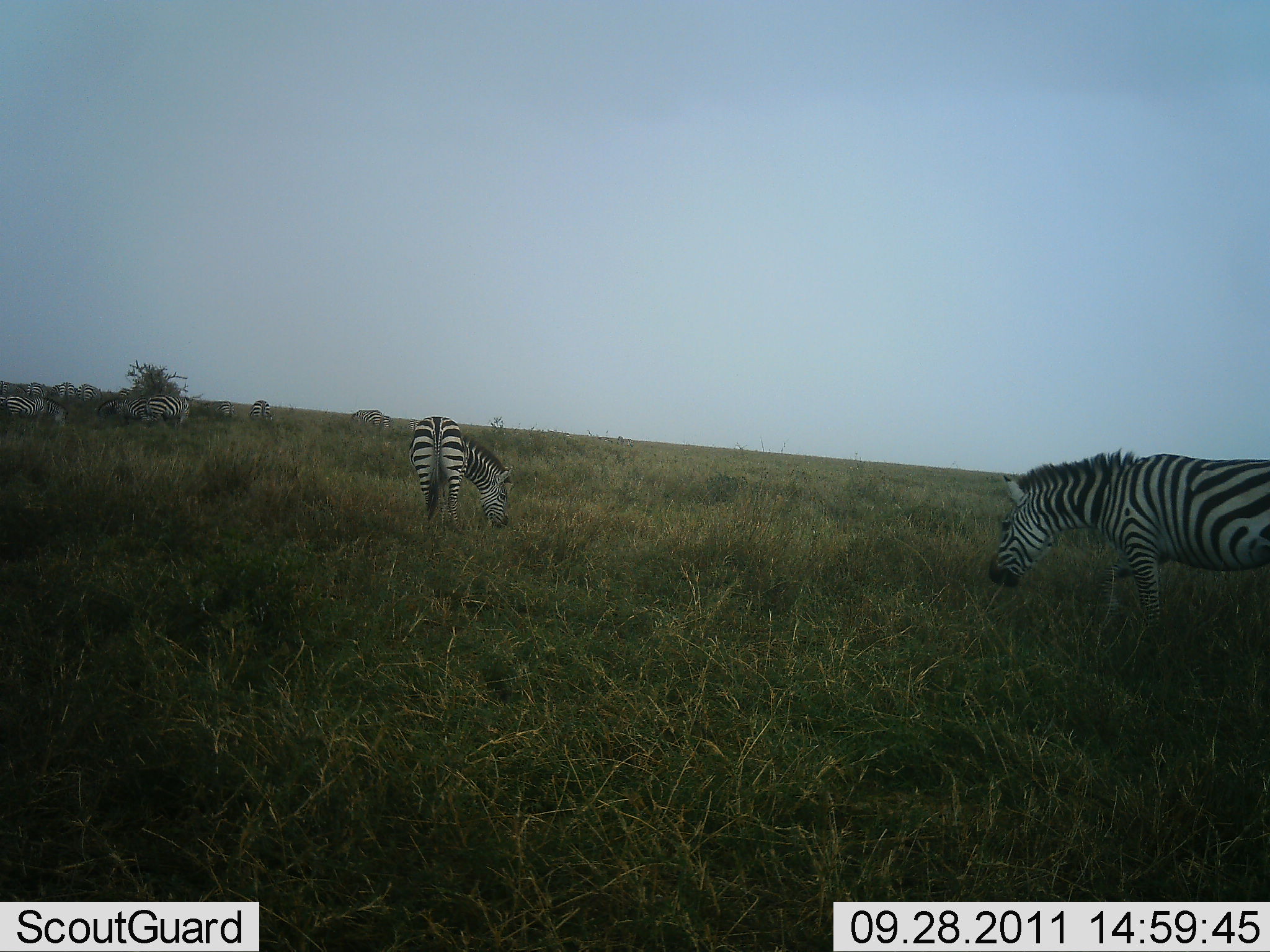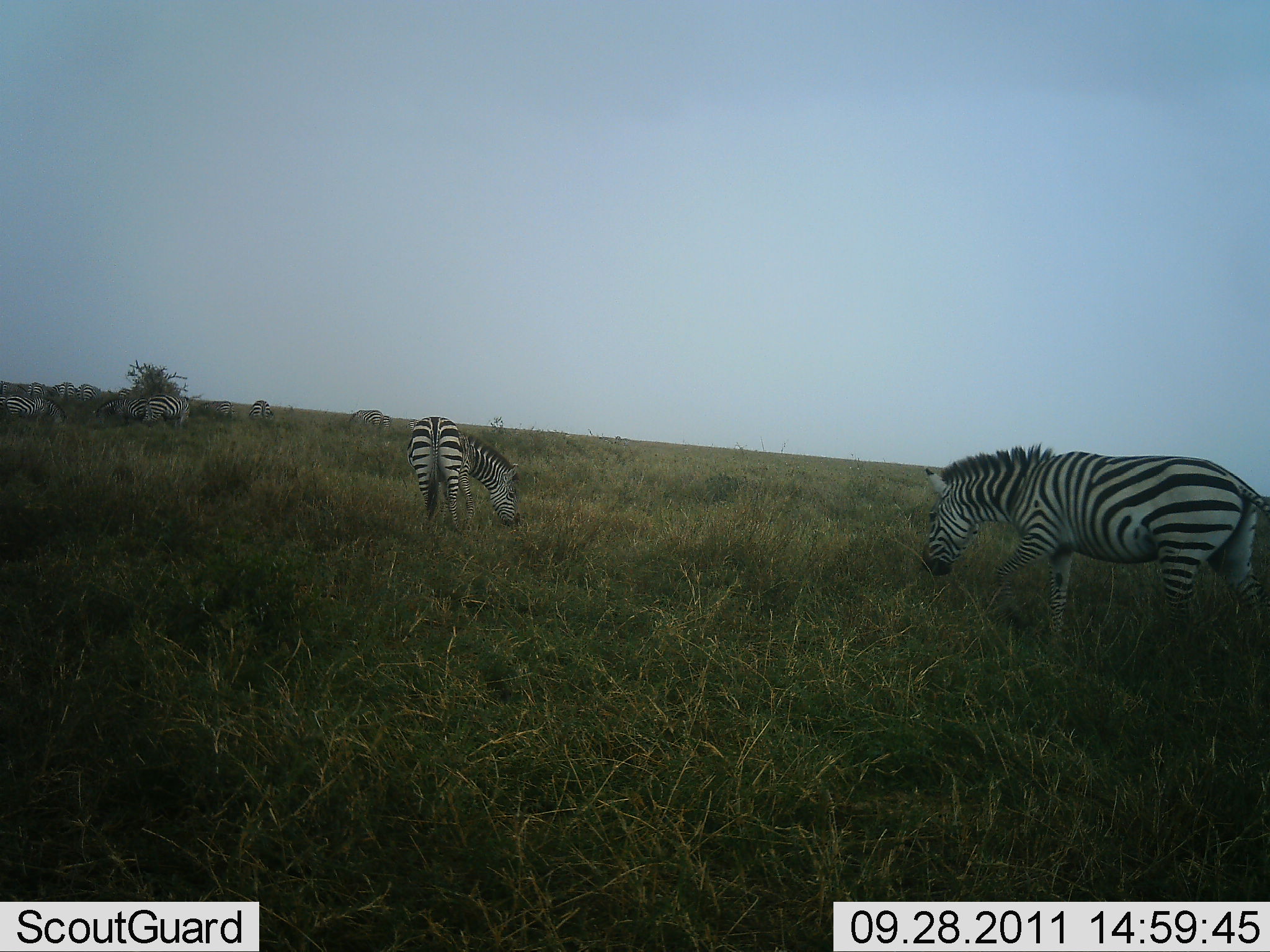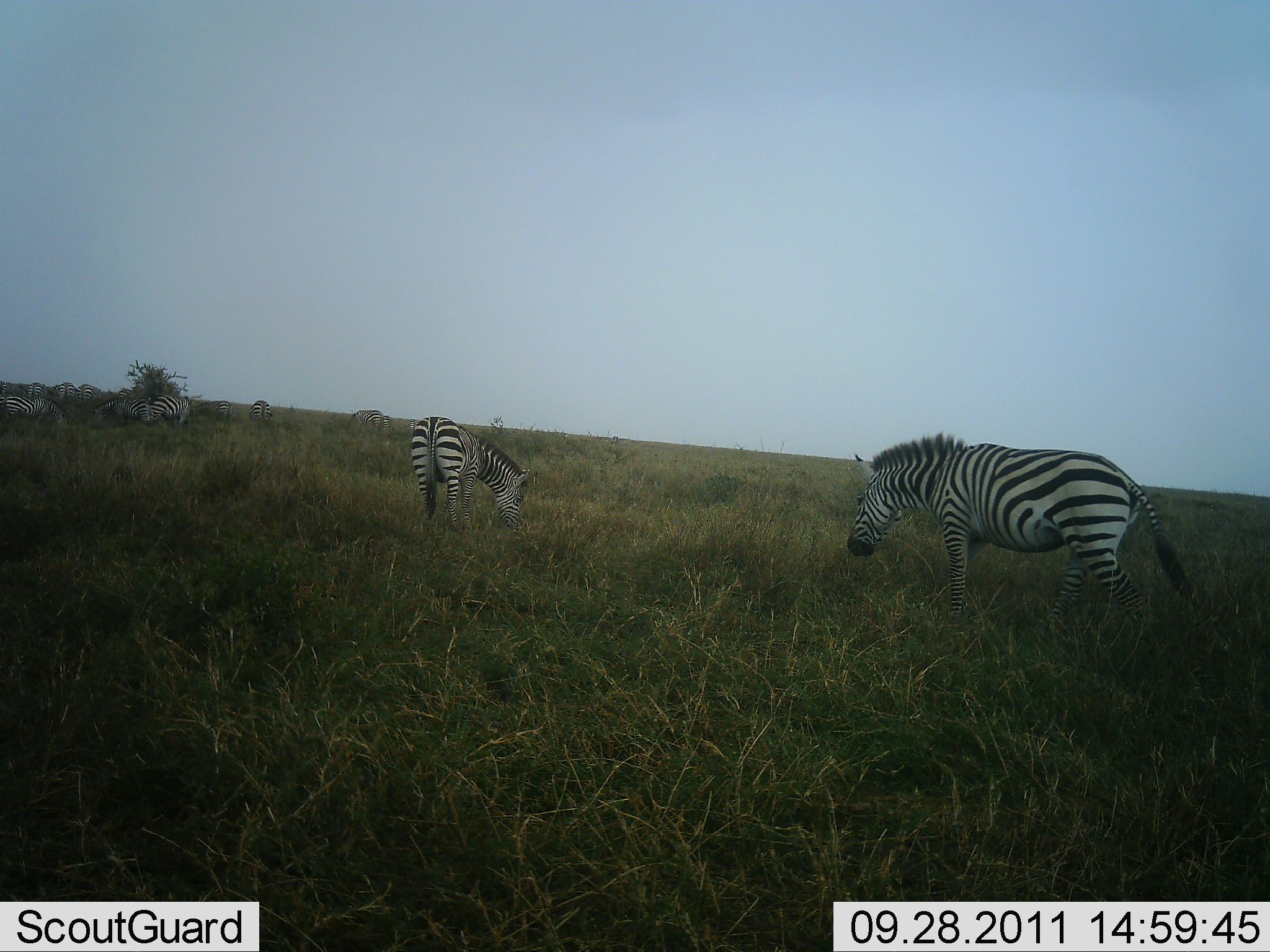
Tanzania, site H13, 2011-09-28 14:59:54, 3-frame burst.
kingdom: Animalia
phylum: Chordata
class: Mammalia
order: Perissodactyla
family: Equidae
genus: Equus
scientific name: Equus quagga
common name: plains zebra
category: zebra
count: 7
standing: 31%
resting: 0%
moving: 23%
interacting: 8%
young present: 0%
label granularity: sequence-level